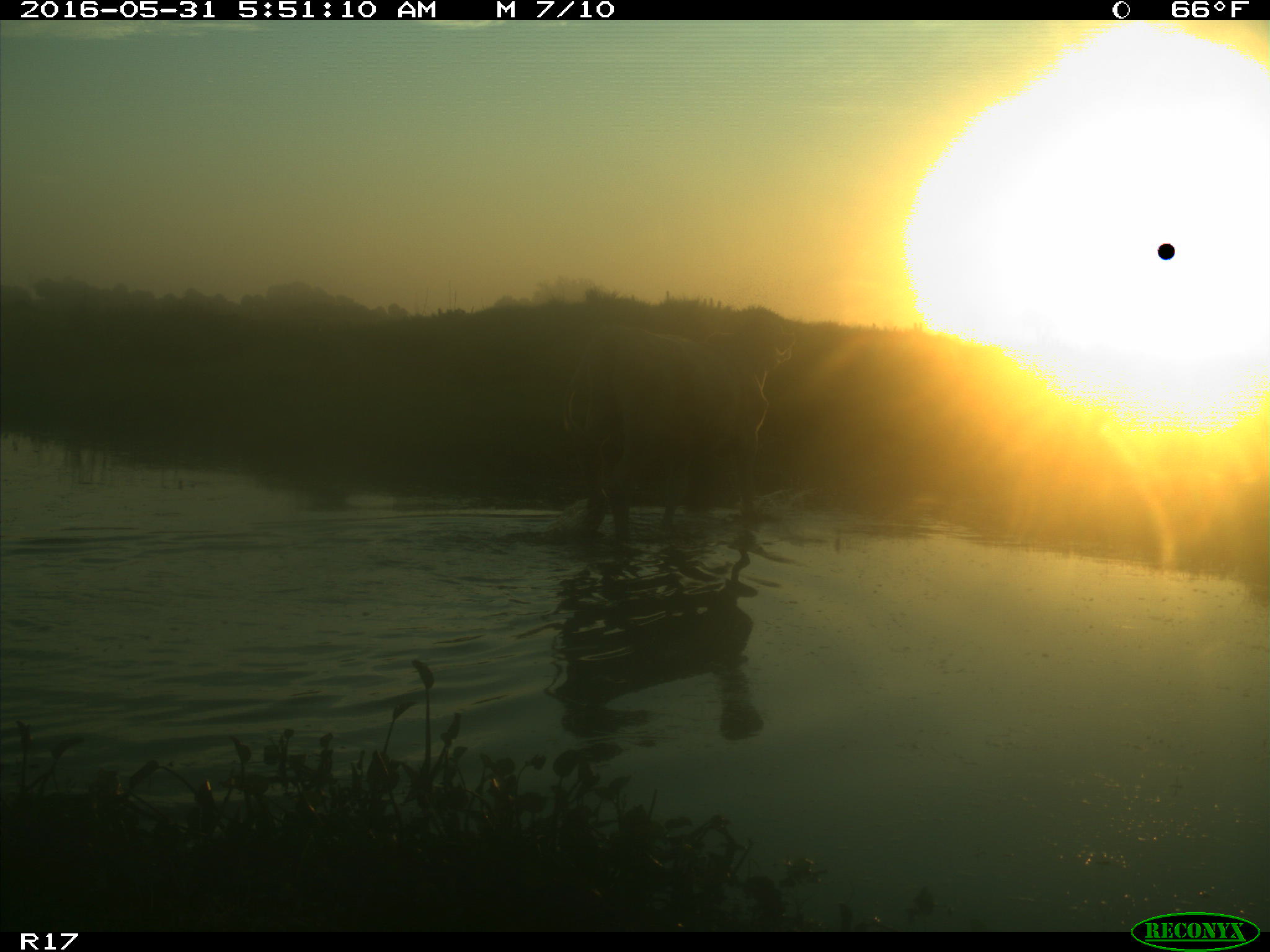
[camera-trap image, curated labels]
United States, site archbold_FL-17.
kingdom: Animalia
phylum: Chordata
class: Mammalia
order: Artiodactyla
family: Bovidae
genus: Bos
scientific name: Bos taurus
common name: domestic cow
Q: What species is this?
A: Bos taurus (domestic cow).